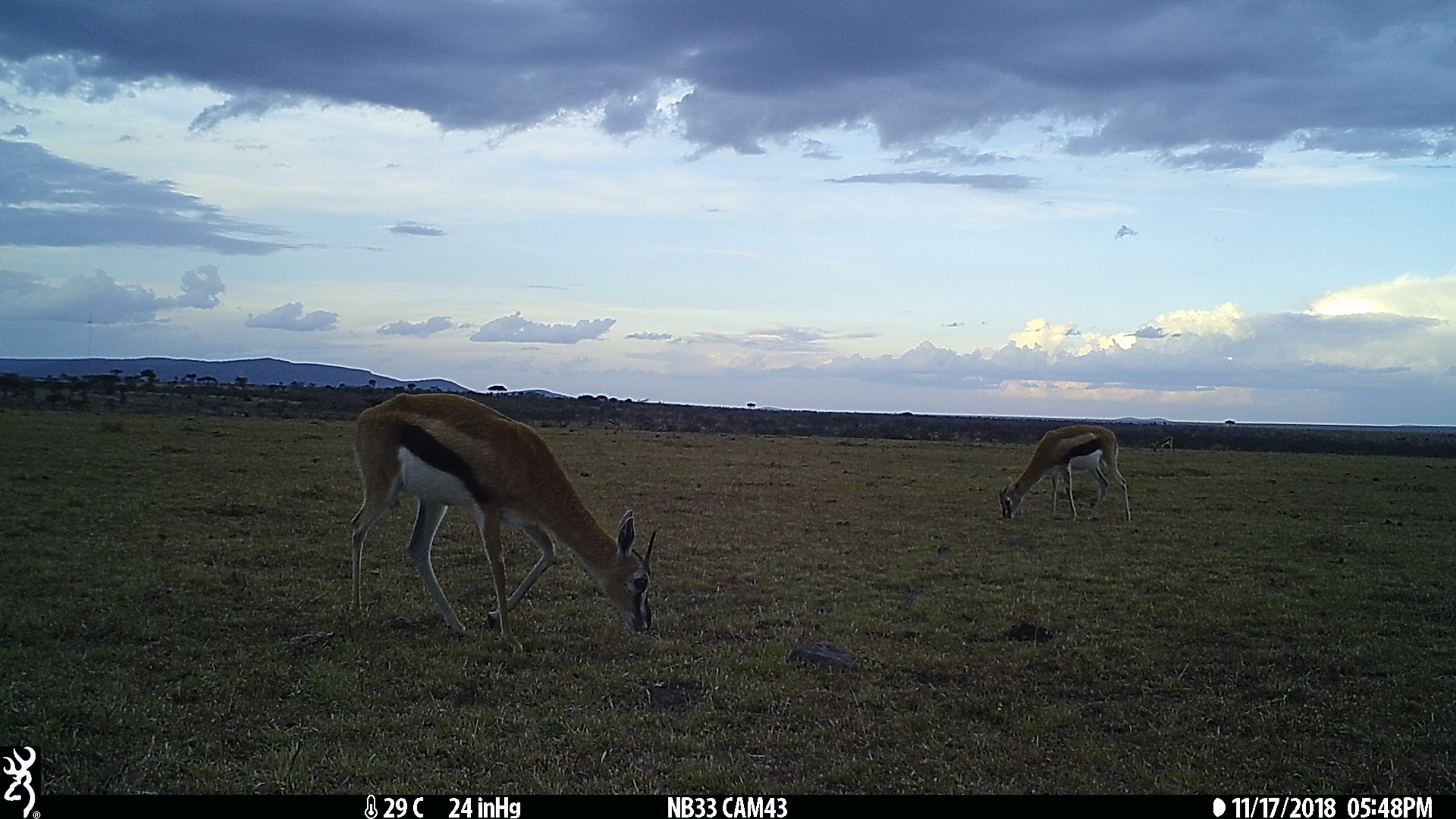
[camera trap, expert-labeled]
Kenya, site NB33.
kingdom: Animalia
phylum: Chordata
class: Mammalia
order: Artiodactyla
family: Bovidae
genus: Eudorcas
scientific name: Eudorcas thomsonii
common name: thomon's gazelle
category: gazelle thomsons